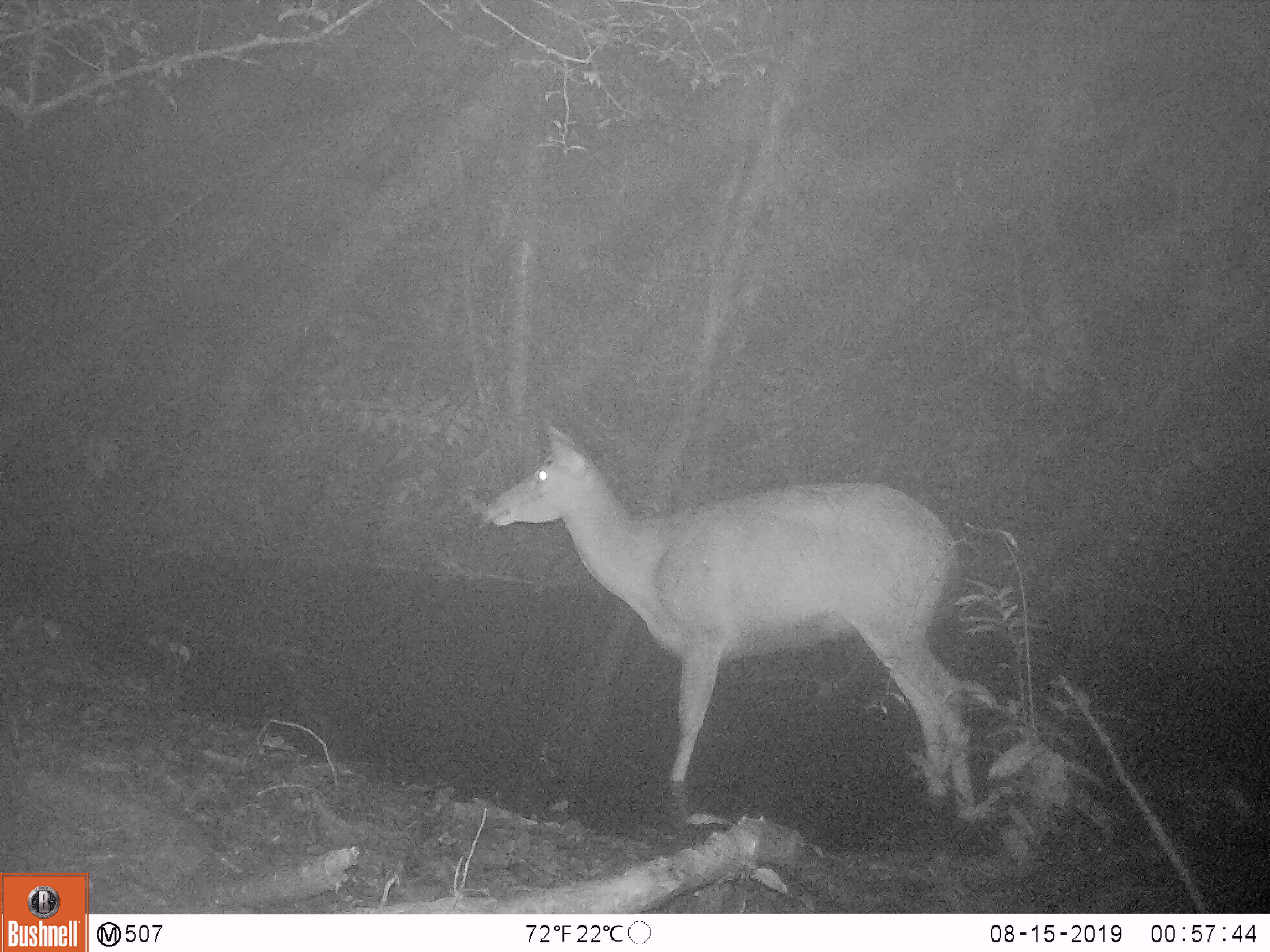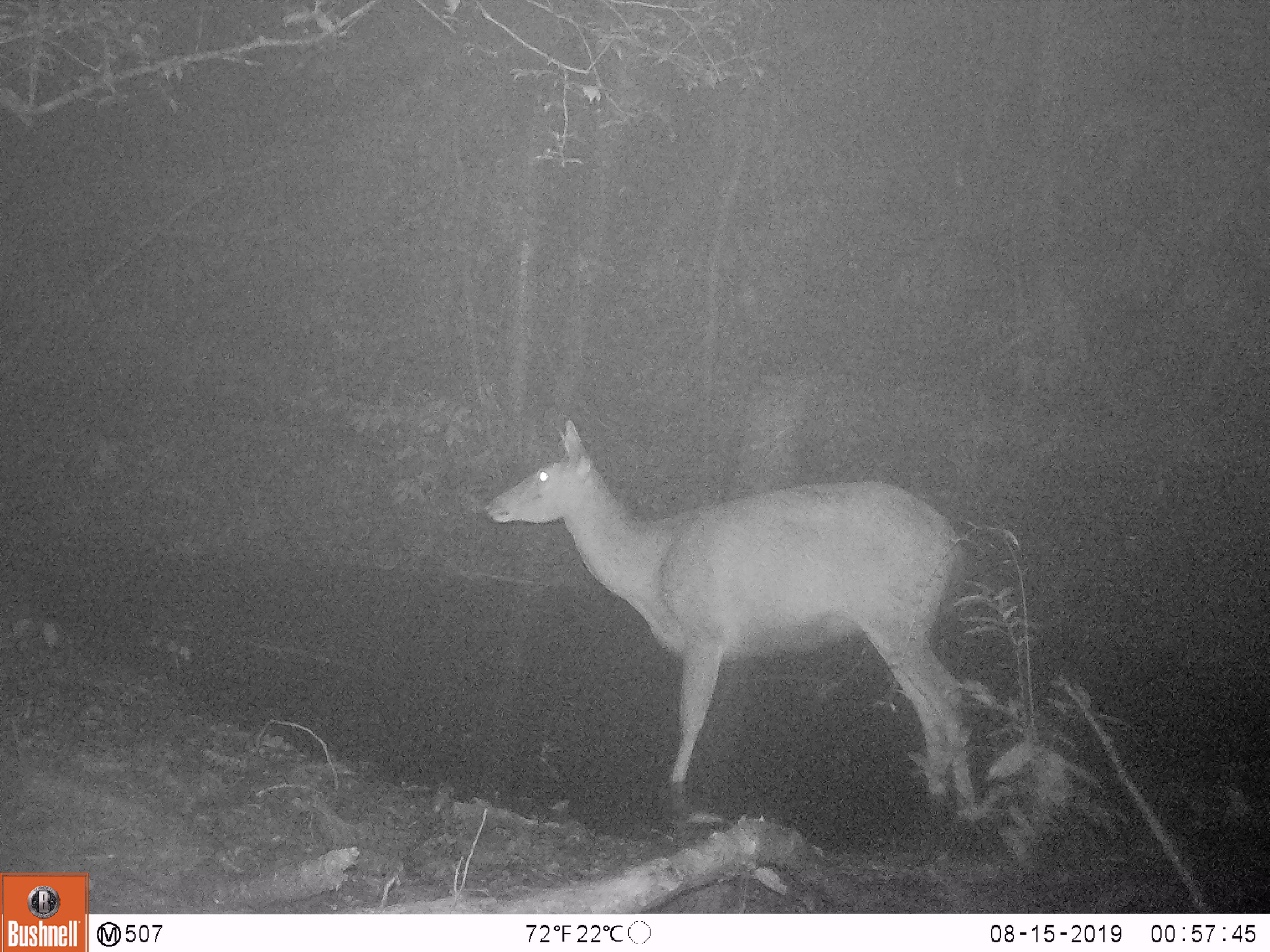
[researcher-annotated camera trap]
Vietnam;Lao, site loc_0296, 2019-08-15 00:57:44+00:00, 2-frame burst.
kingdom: Animalia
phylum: Chordata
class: Mammalia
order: Artiodactyla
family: Cervidae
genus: Rusa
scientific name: Rusa unicolor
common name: sambar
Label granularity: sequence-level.